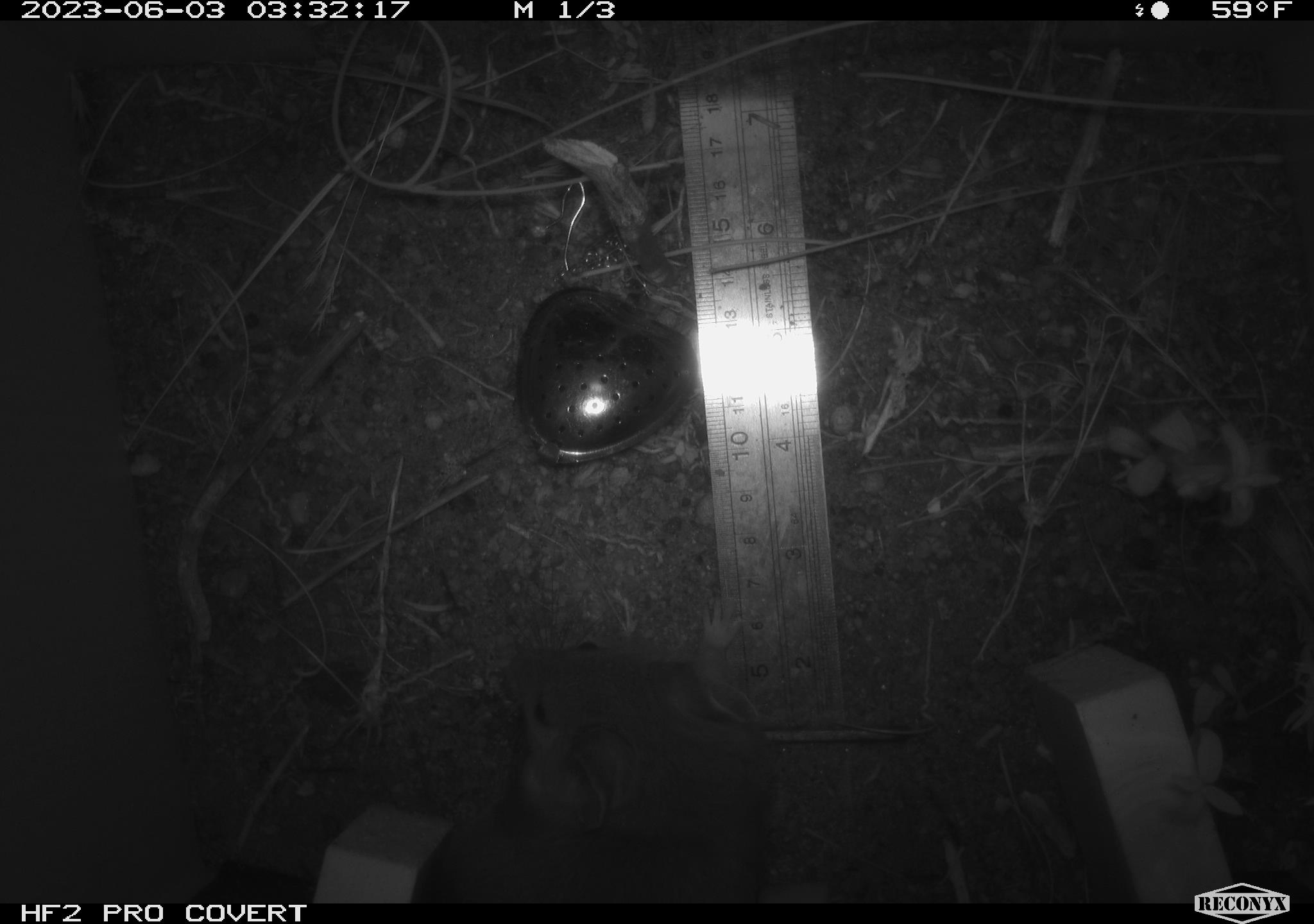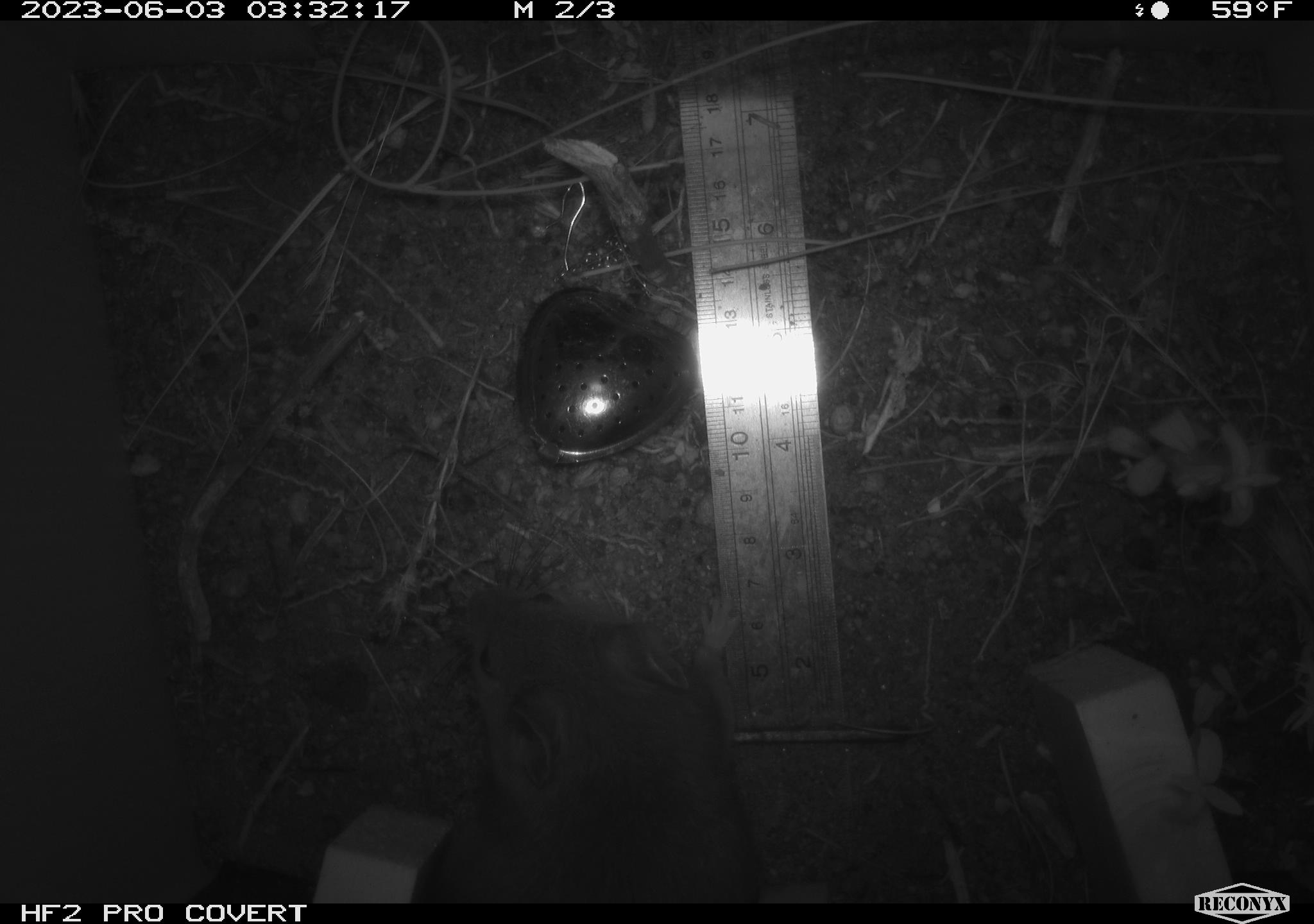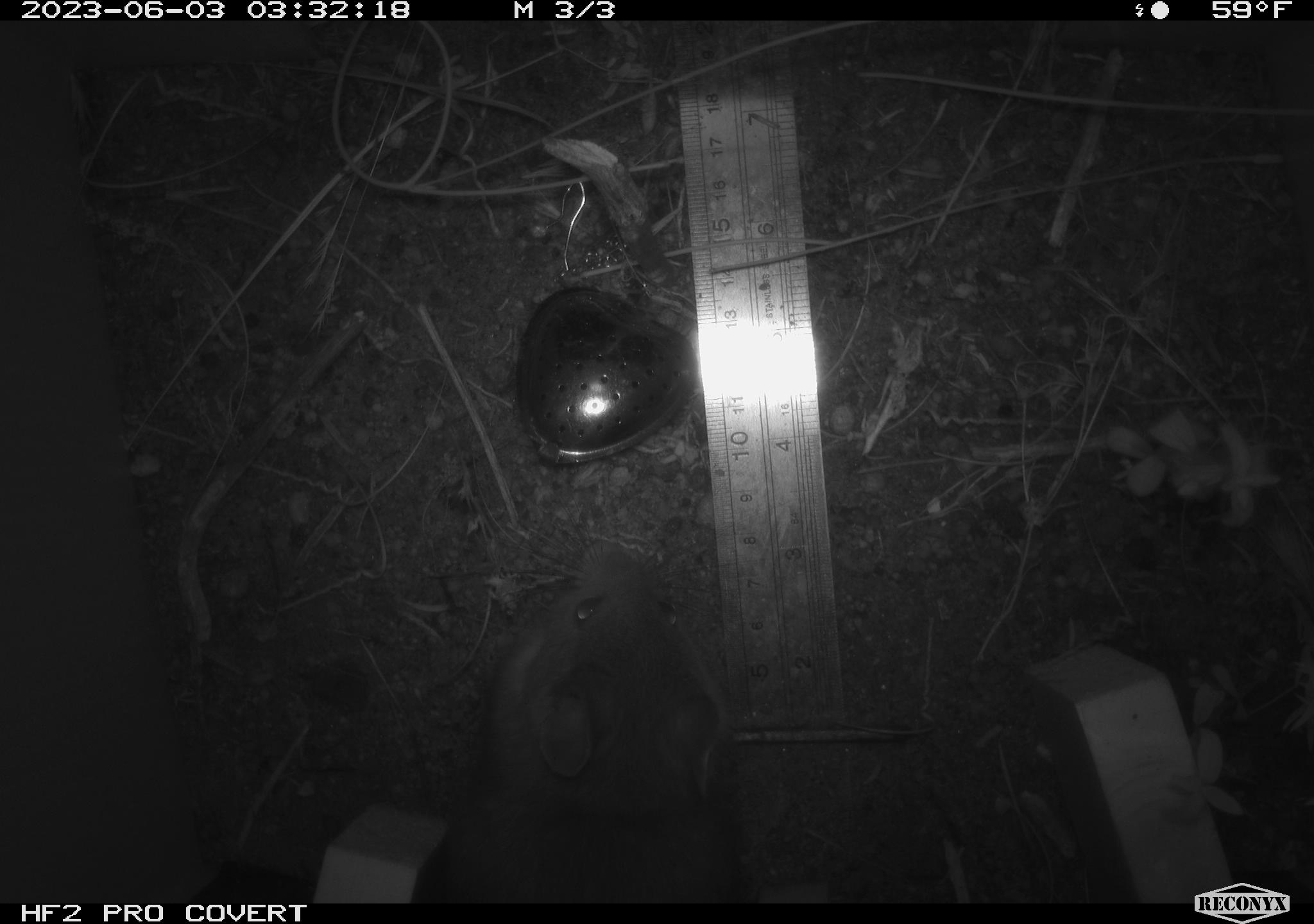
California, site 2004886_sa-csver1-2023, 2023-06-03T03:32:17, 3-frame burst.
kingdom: Animalia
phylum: Chordata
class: Mammalia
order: Rodentia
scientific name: Rodentia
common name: mouse species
Mouse species (Rodentia).